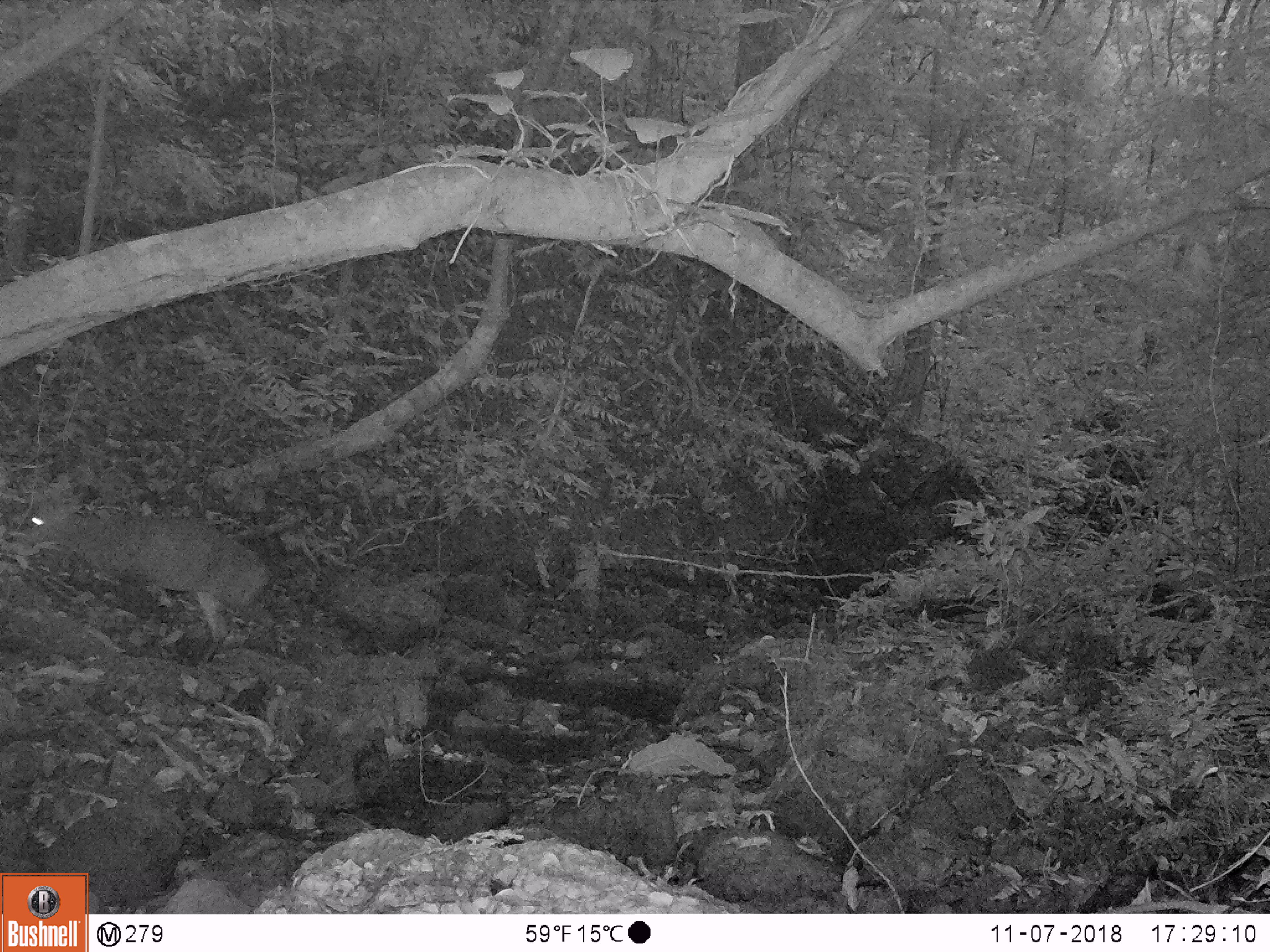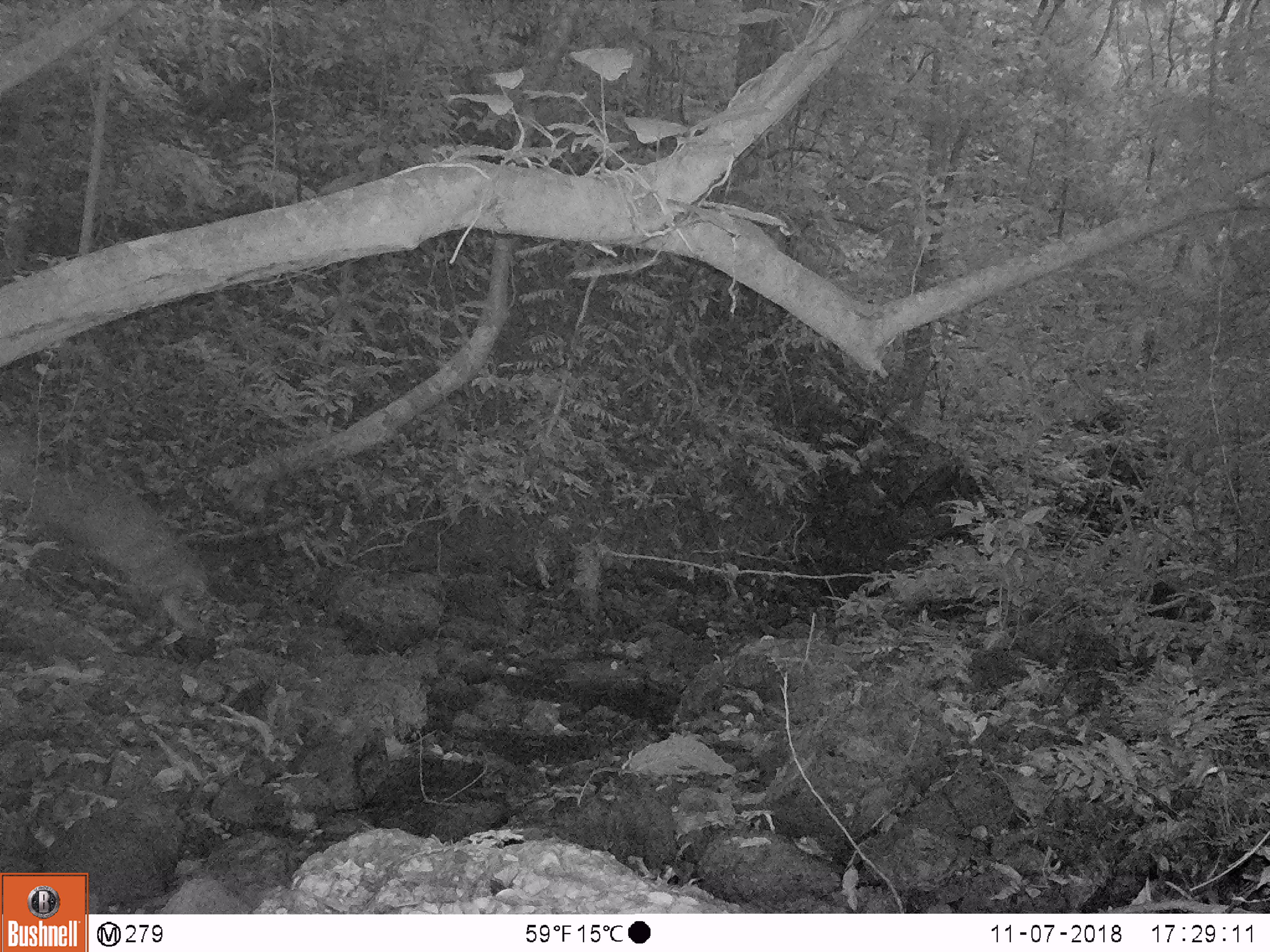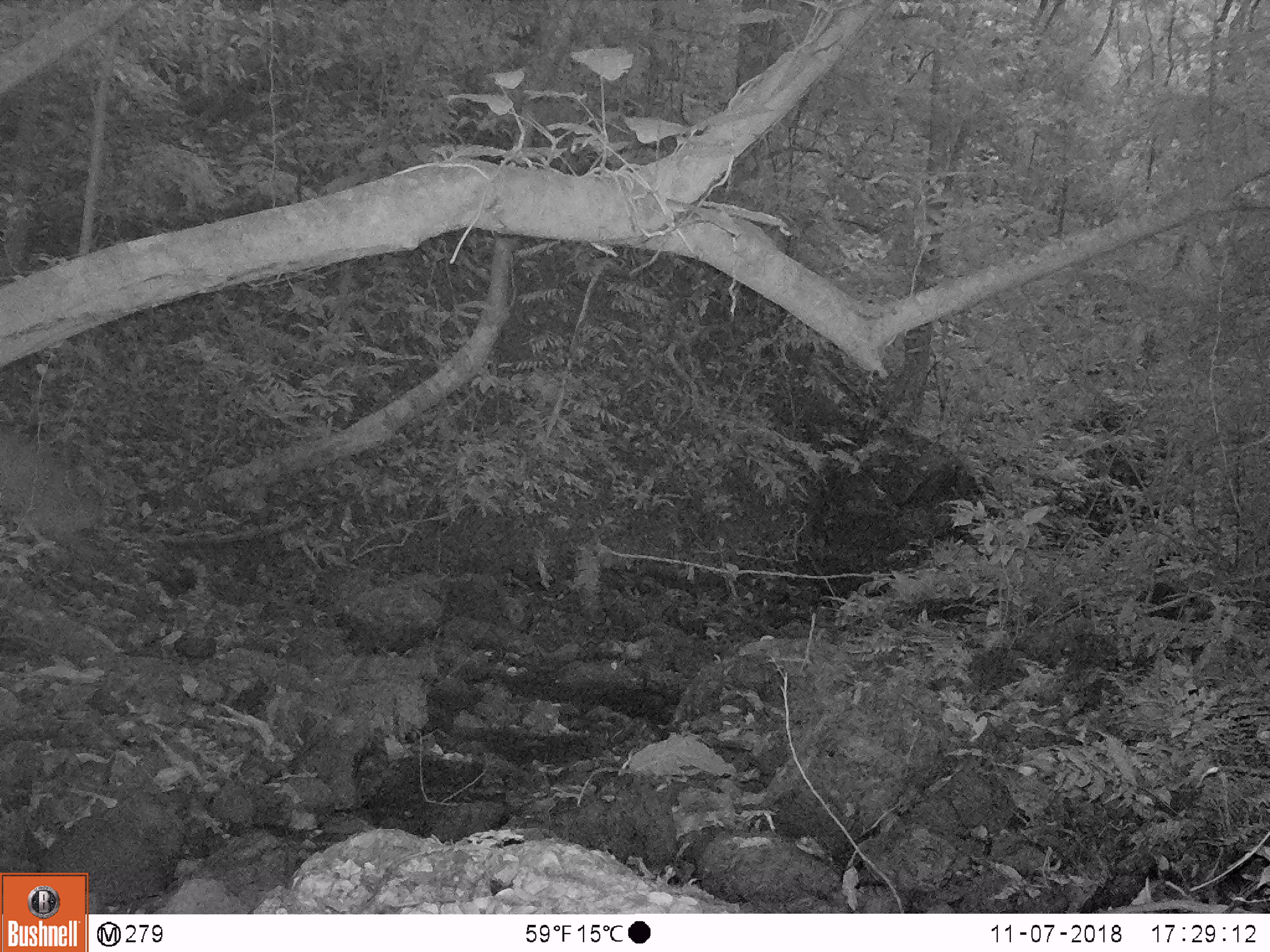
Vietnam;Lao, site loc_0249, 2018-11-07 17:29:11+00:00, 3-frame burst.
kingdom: Animalia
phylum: Chordata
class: Mammalia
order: Artiodactyla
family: Cervidae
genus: Muntiacus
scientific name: Muntiacus vuquangensis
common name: large-antlered muntjac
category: large antlered muntjac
Large antlered muntjac (large-antlered muntjac) (Muntiacus vuquangensis). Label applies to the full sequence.